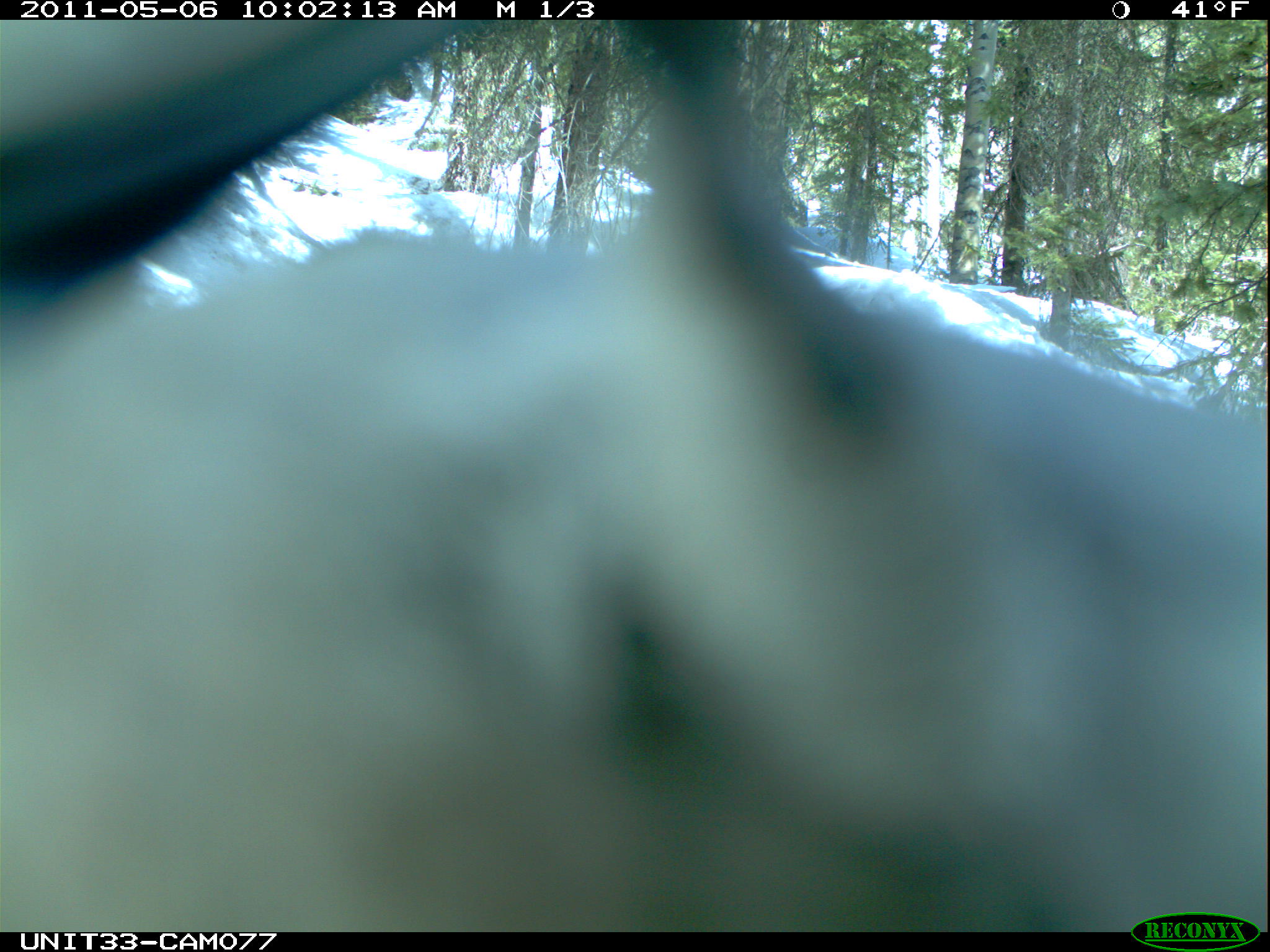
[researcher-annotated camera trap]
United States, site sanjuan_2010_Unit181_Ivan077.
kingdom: Animalia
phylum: Chordata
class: Aves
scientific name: Aves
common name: birds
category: unidentified bird